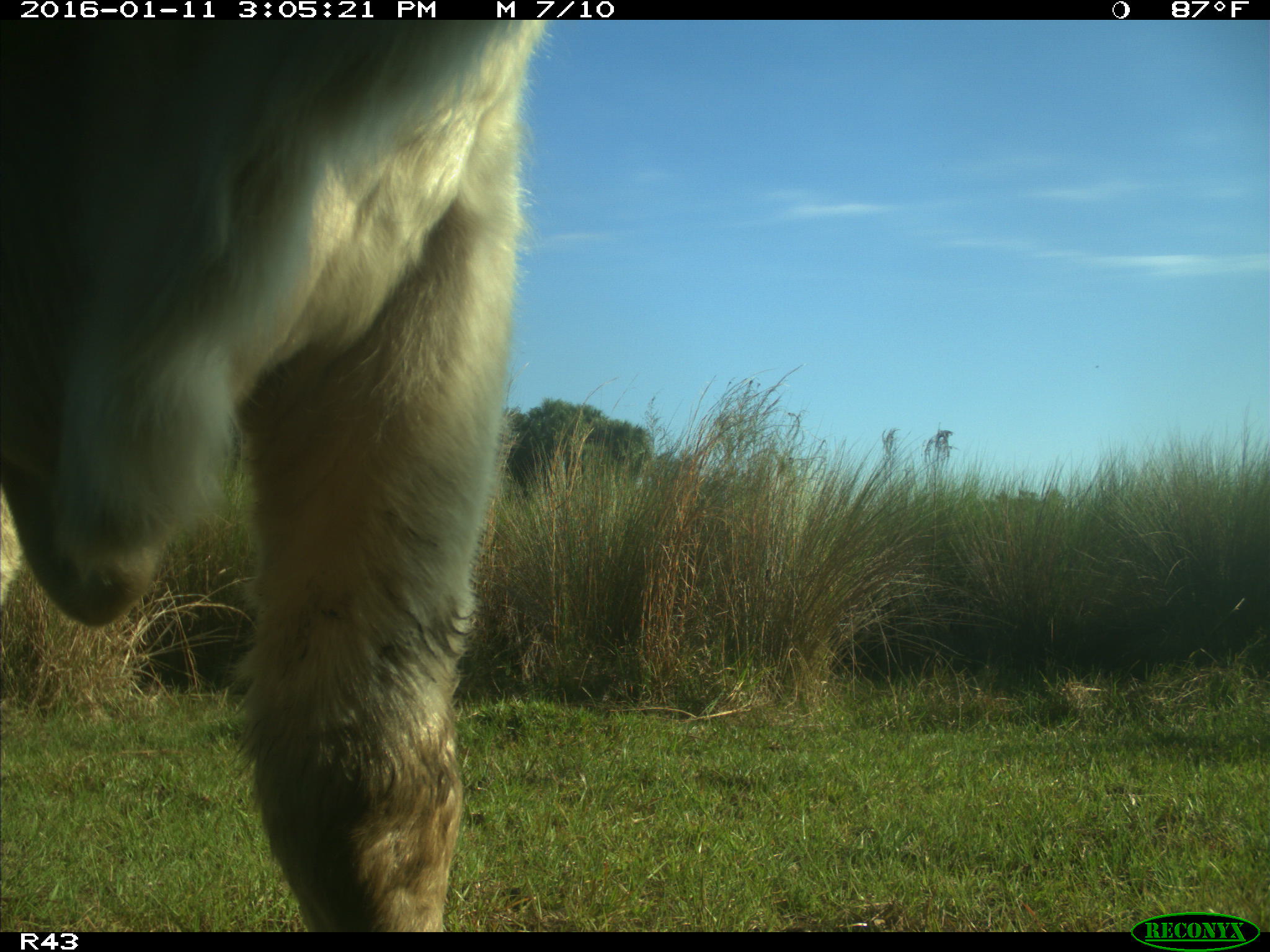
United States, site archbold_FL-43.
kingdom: Animalia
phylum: Chordata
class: Mammalia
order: Artiodactyla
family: Bovidae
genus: Bos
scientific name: Bos taurus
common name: domestic cow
Bos taurus (domestic cow).